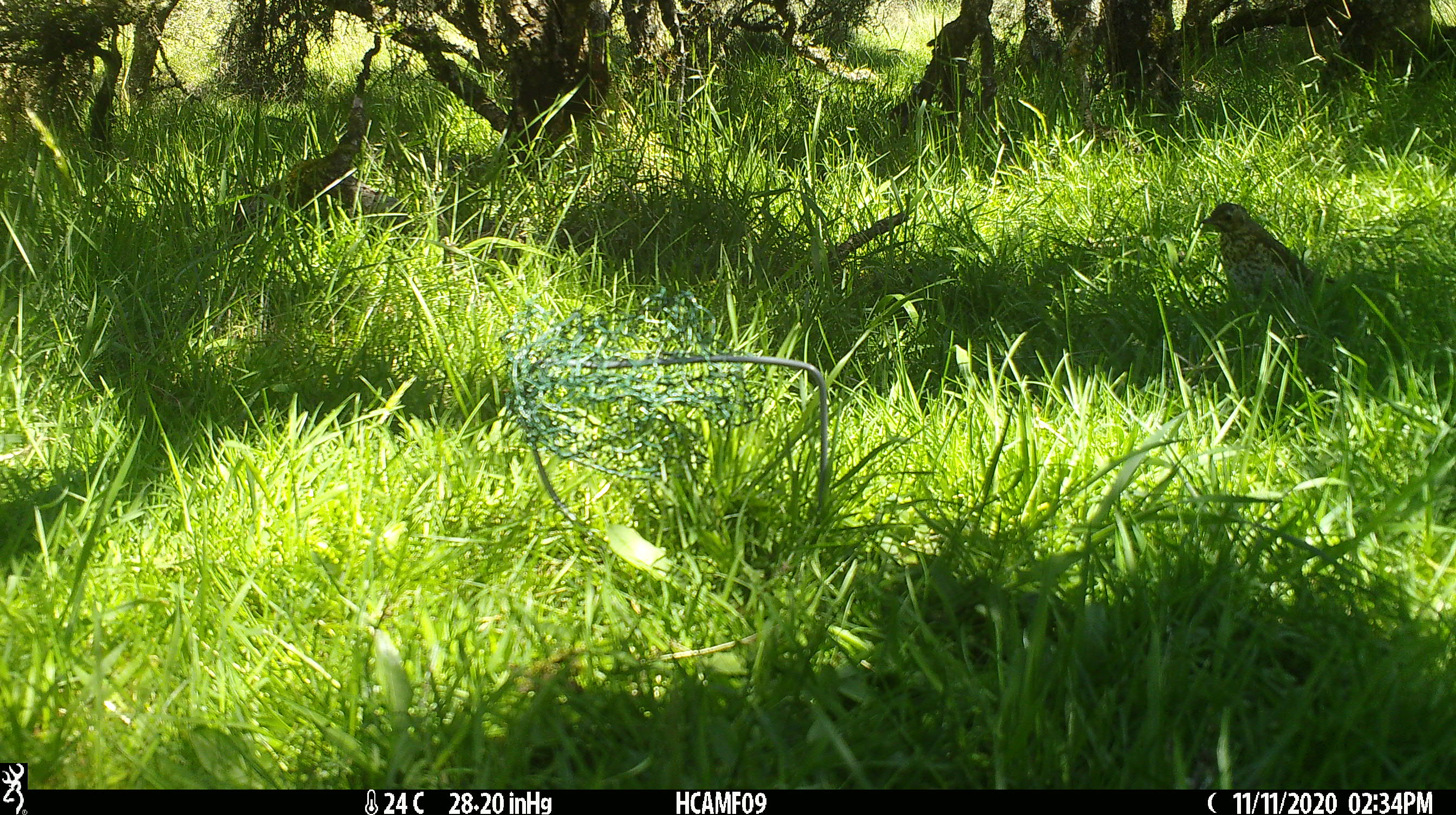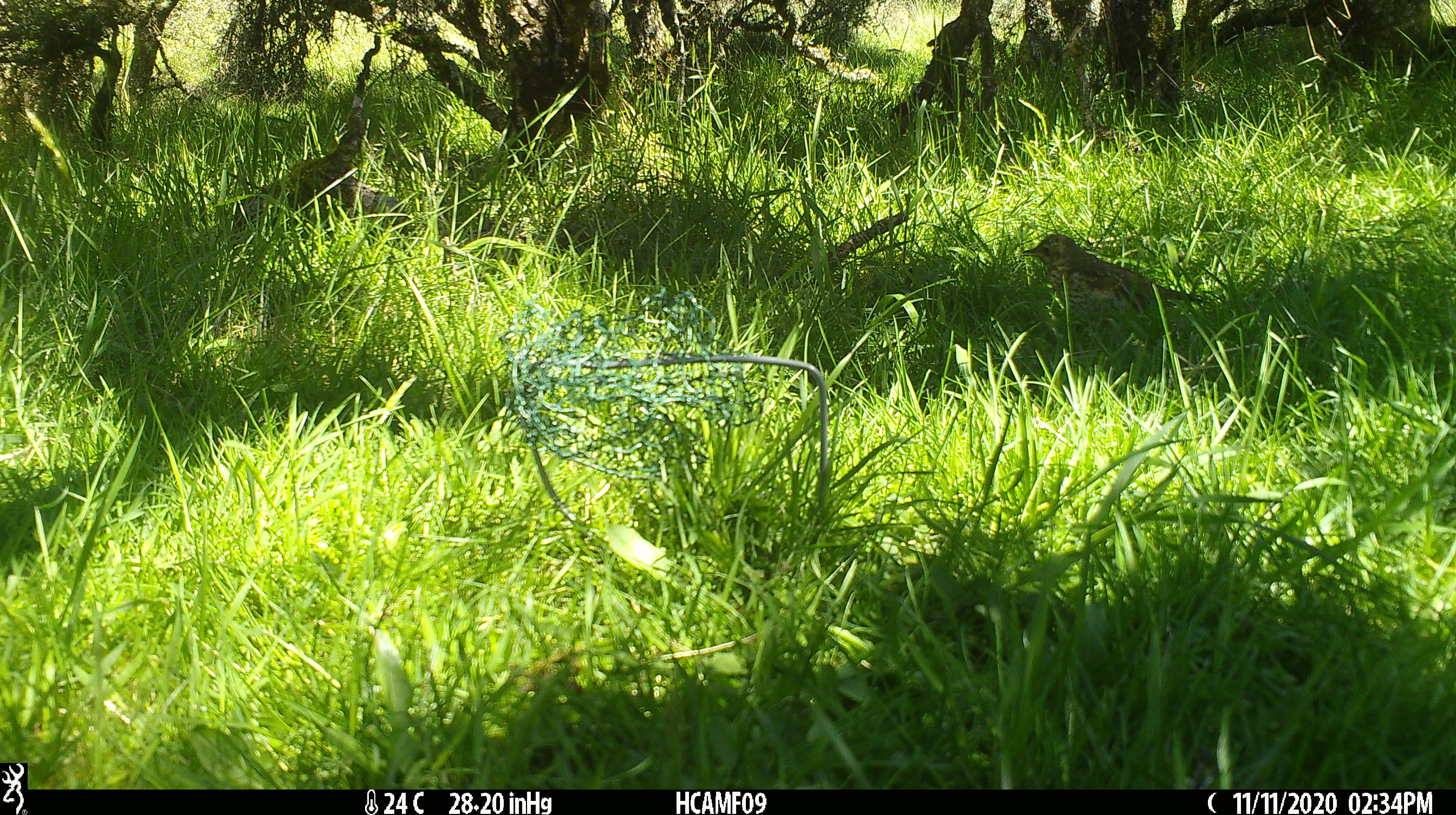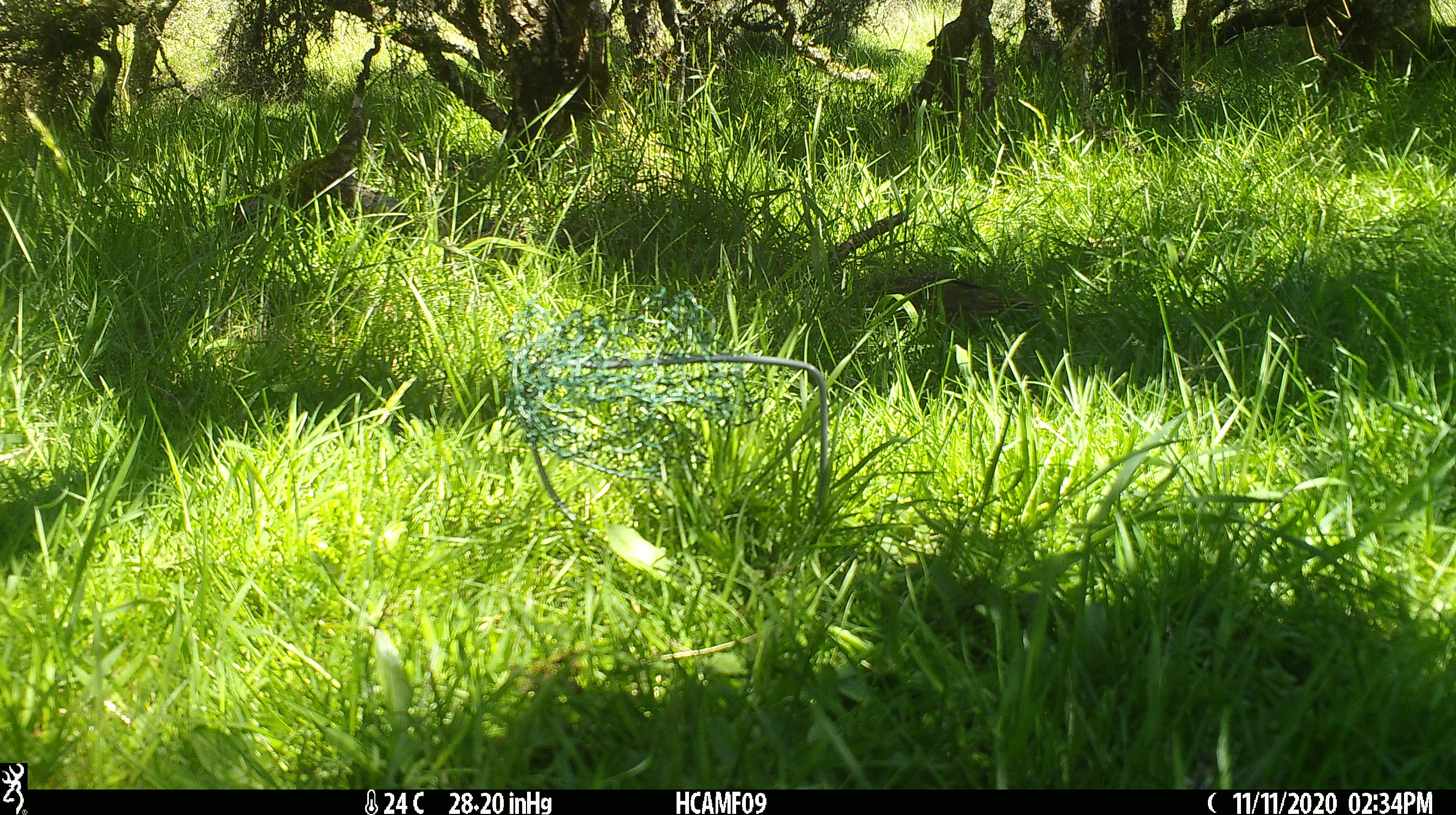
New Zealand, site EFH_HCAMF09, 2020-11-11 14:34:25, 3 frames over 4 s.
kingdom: Animalia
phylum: Chordata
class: Aves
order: Passeriformes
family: Turdidae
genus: Turdus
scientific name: Turdus philomelos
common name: song thrush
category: thrush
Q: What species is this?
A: Thrush (song thrush) (Turdus philomelos).